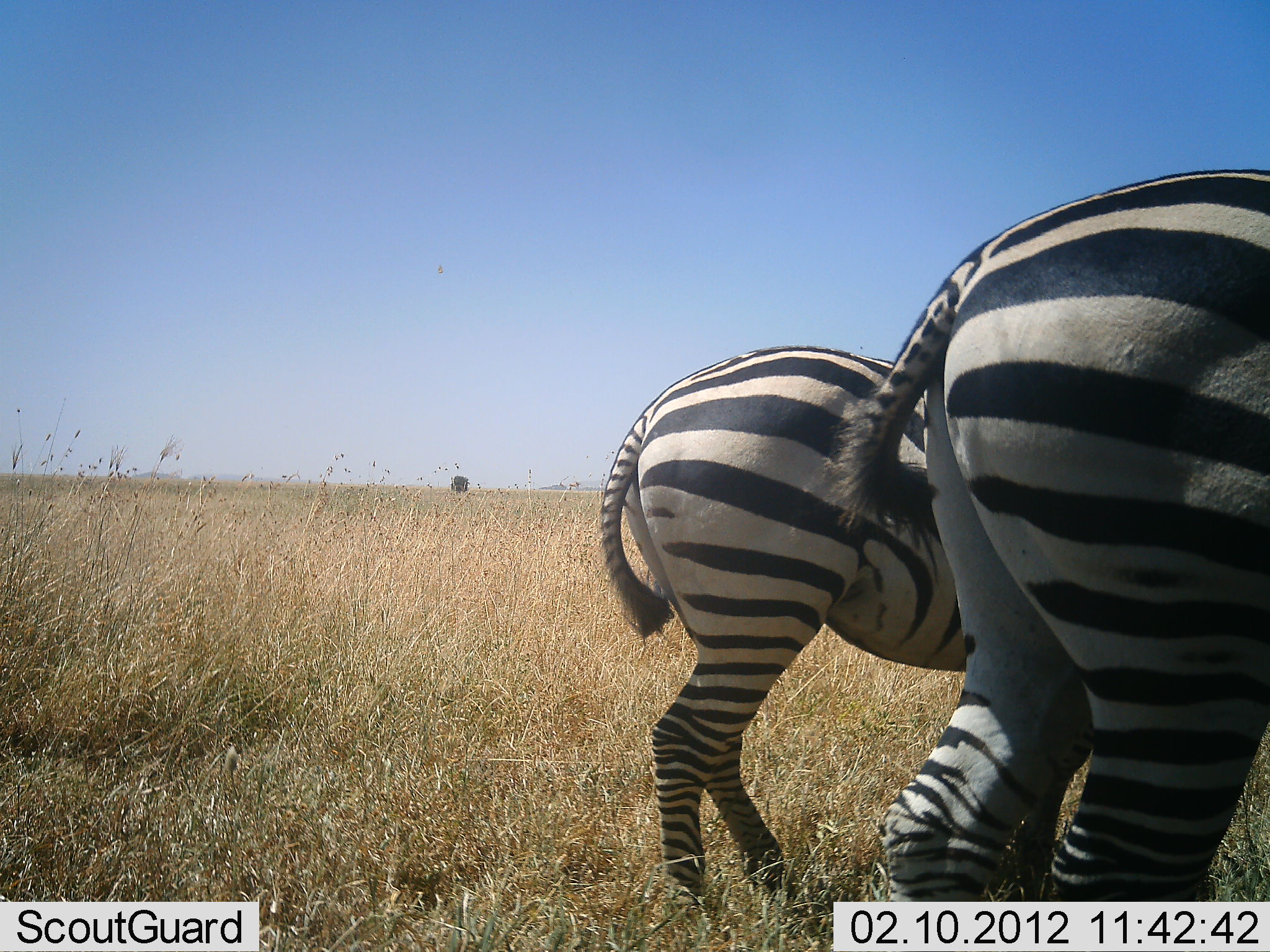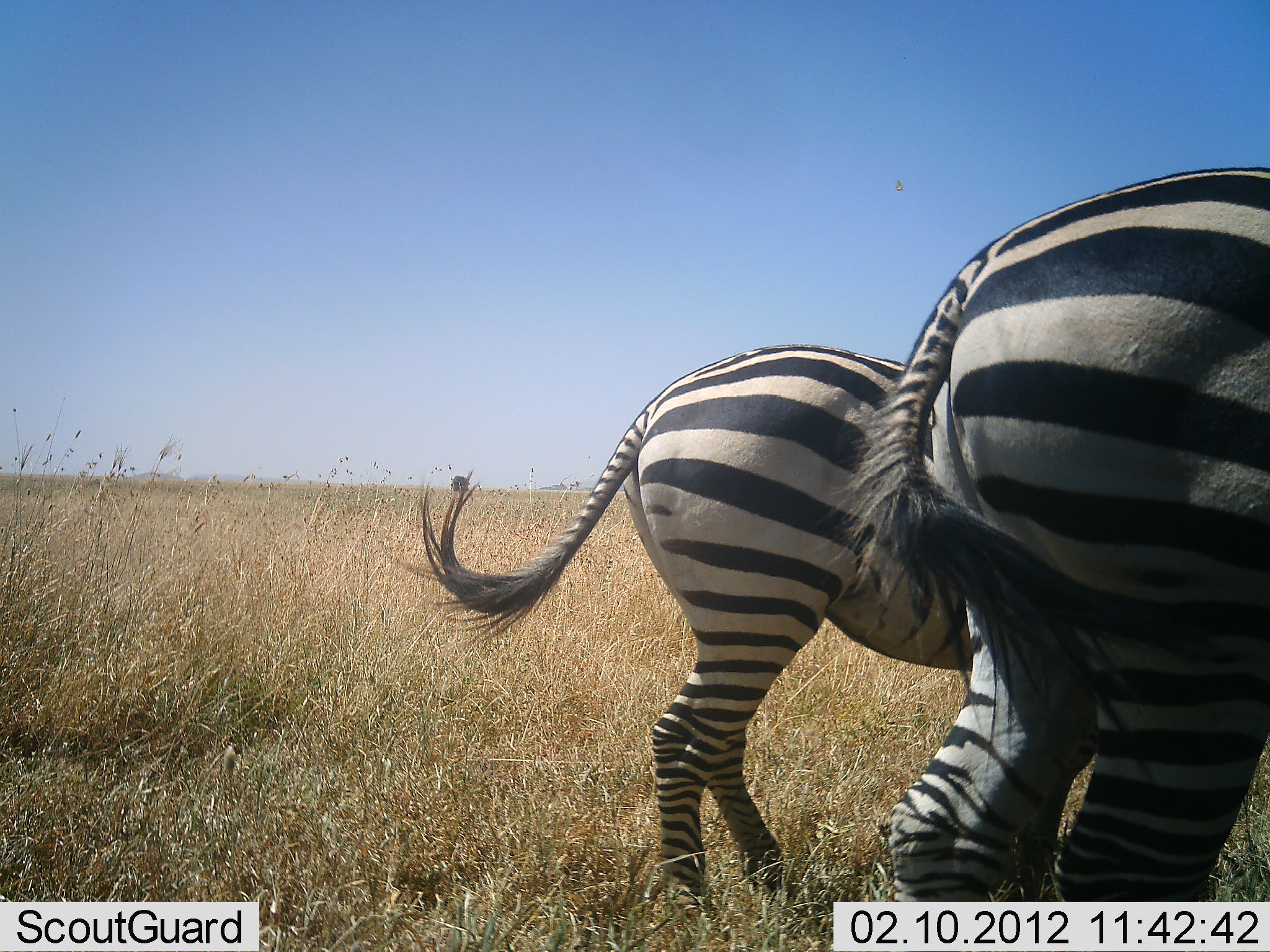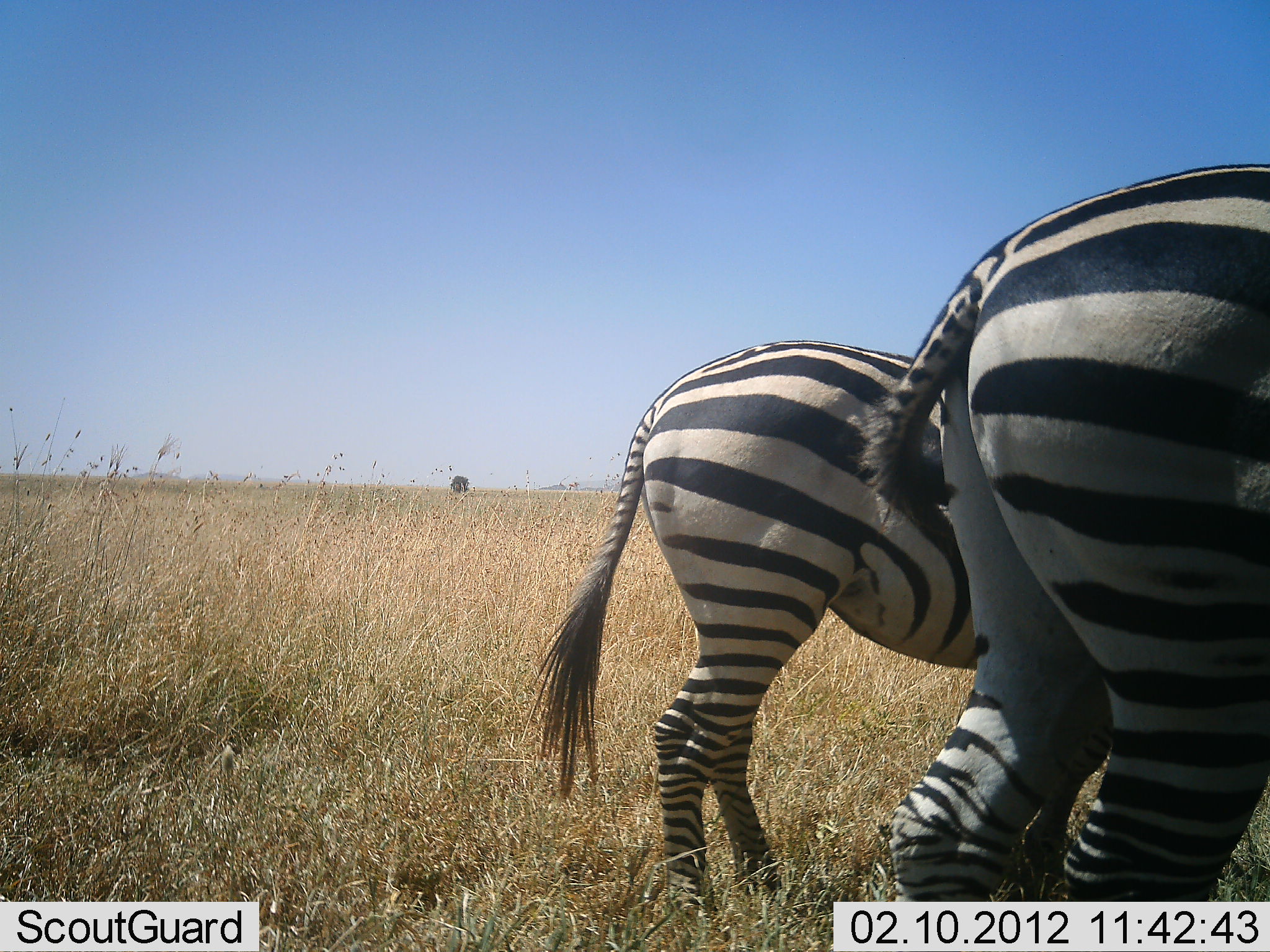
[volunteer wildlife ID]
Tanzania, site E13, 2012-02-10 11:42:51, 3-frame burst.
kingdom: Animalia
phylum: Chordata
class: Mammalia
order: Perissodactyla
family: Equidae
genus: Equus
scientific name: Equus quagga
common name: plains zebra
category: zebra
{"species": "zebra (plains zebra) (Equus quagga)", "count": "2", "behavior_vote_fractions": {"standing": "79%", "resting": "5%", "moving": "5%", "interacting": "0%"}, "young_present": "0%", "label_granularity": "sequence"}